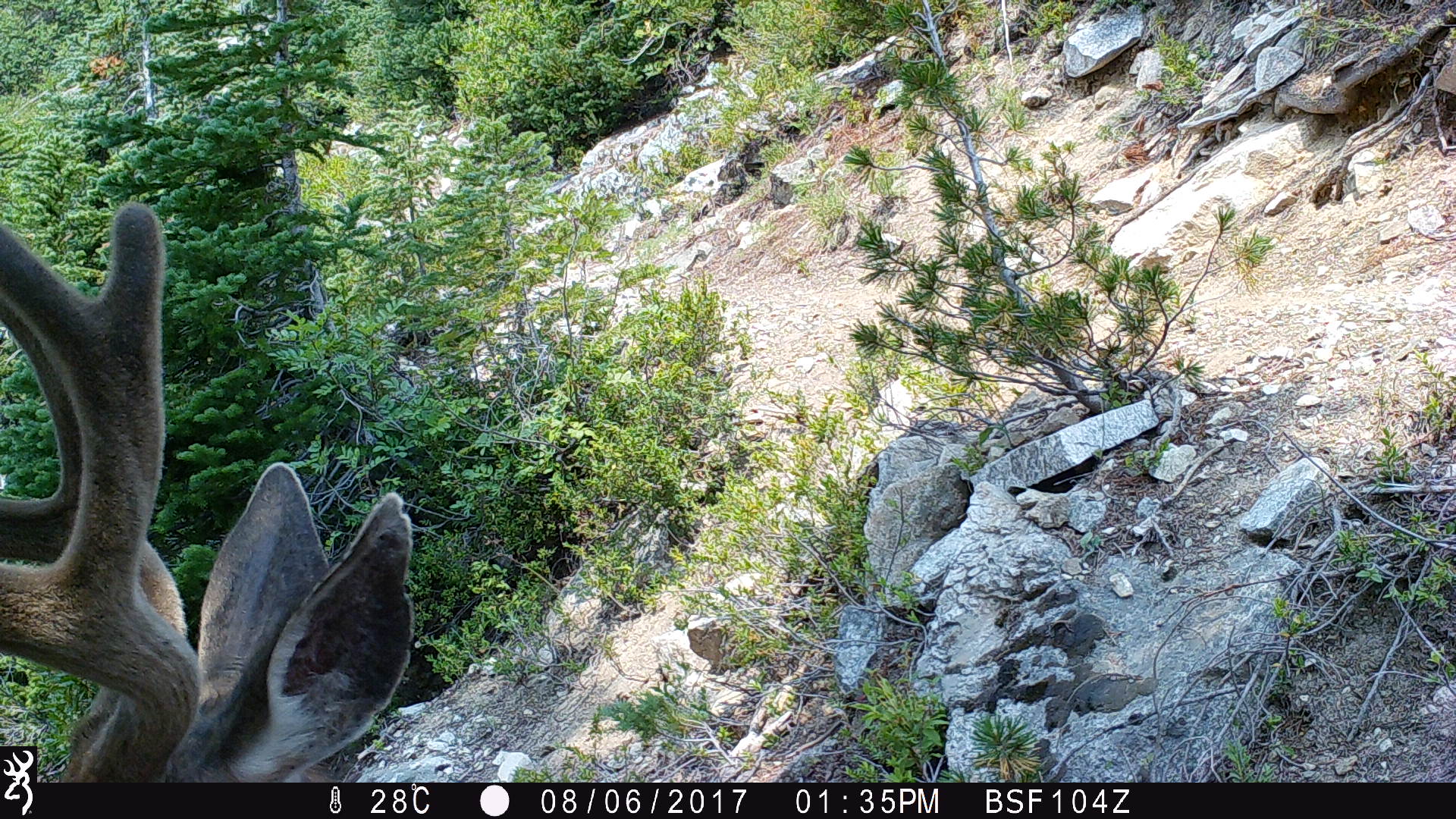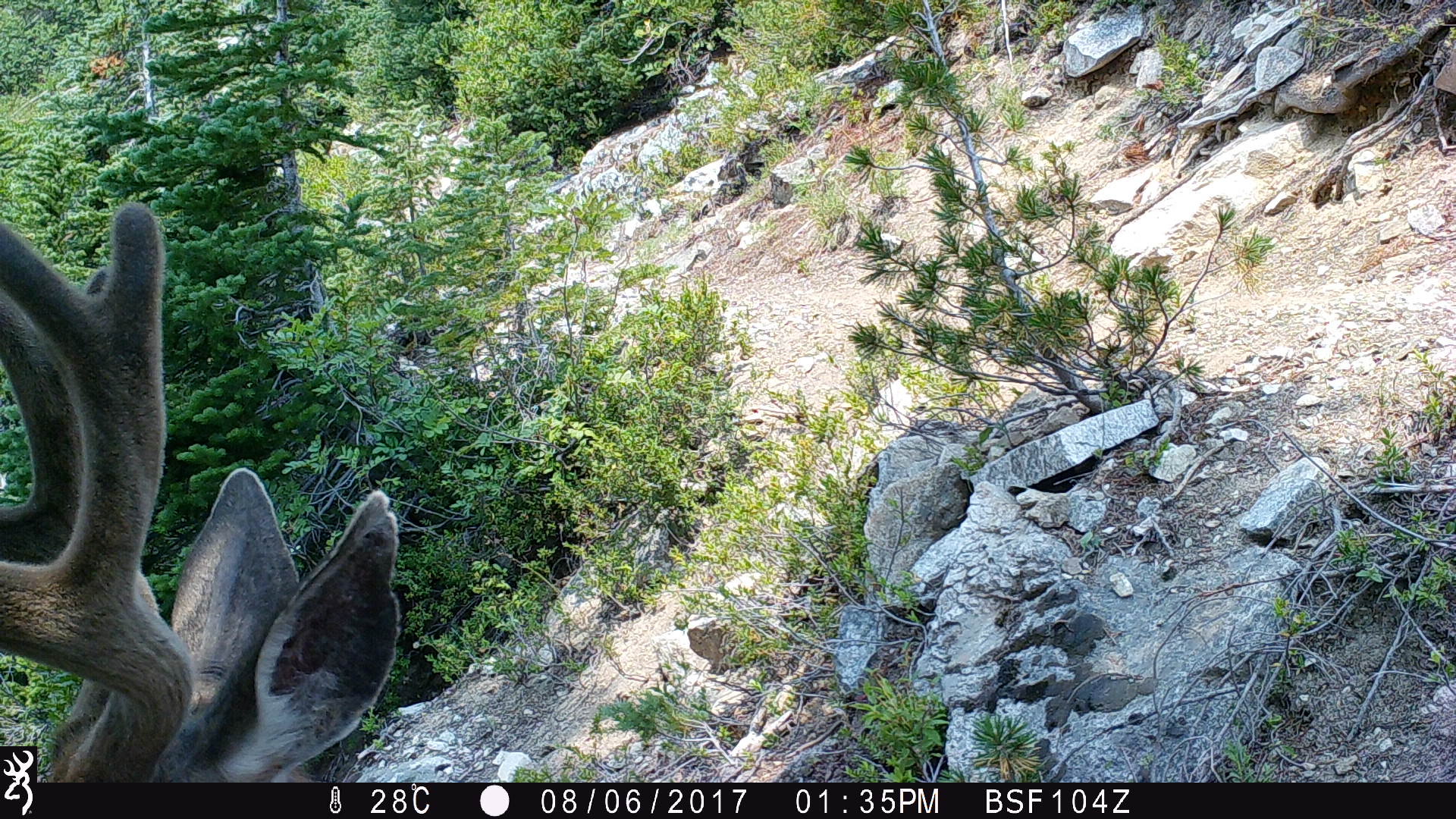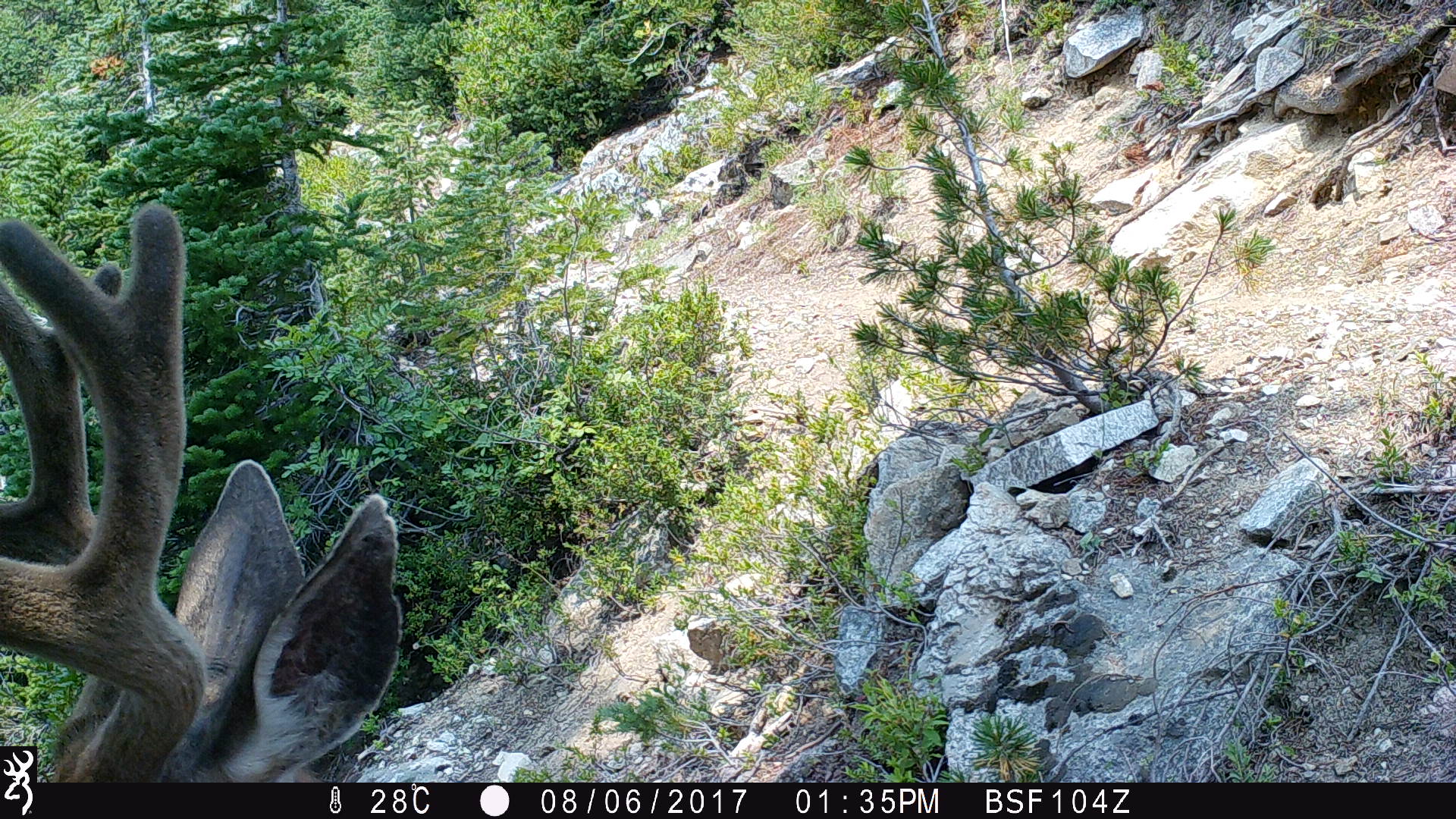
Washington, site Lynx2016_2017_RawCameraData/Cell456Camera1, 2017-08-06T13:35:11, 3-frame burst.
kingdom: Animalia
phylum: Chordata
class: Mammalia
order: Artiodactyla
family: Cervidae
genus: Odocoileus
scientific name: Odocoileus hemionus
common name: mule deer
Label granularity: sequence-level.